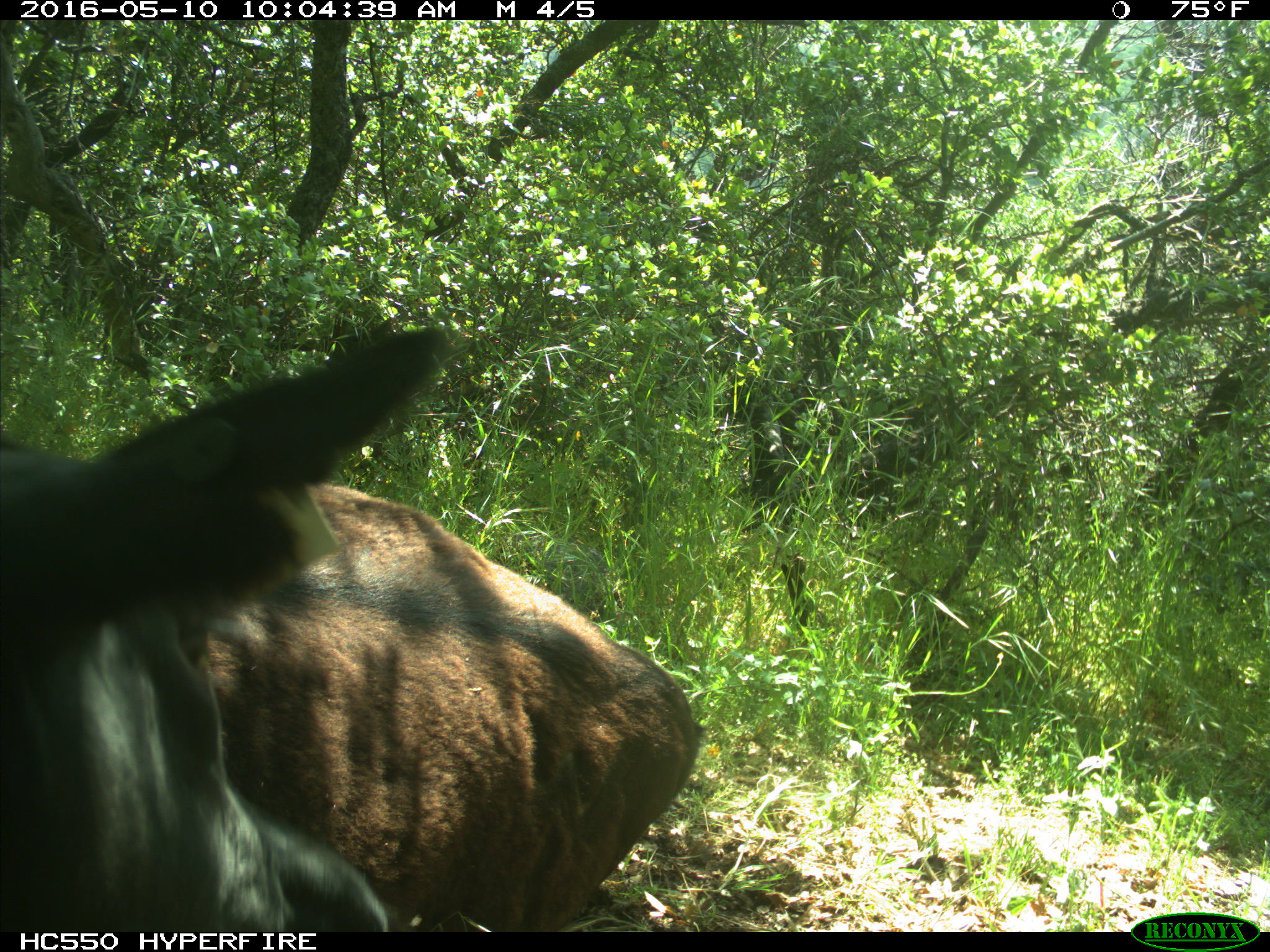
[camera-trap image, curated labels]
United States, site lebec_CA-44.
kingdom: Animalia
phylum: Chordata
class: Mammalia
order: Artiodactyla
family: Bovidae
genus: Bos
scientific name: Bos taurus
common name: domestic cow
Bos taurus (domestic cow).